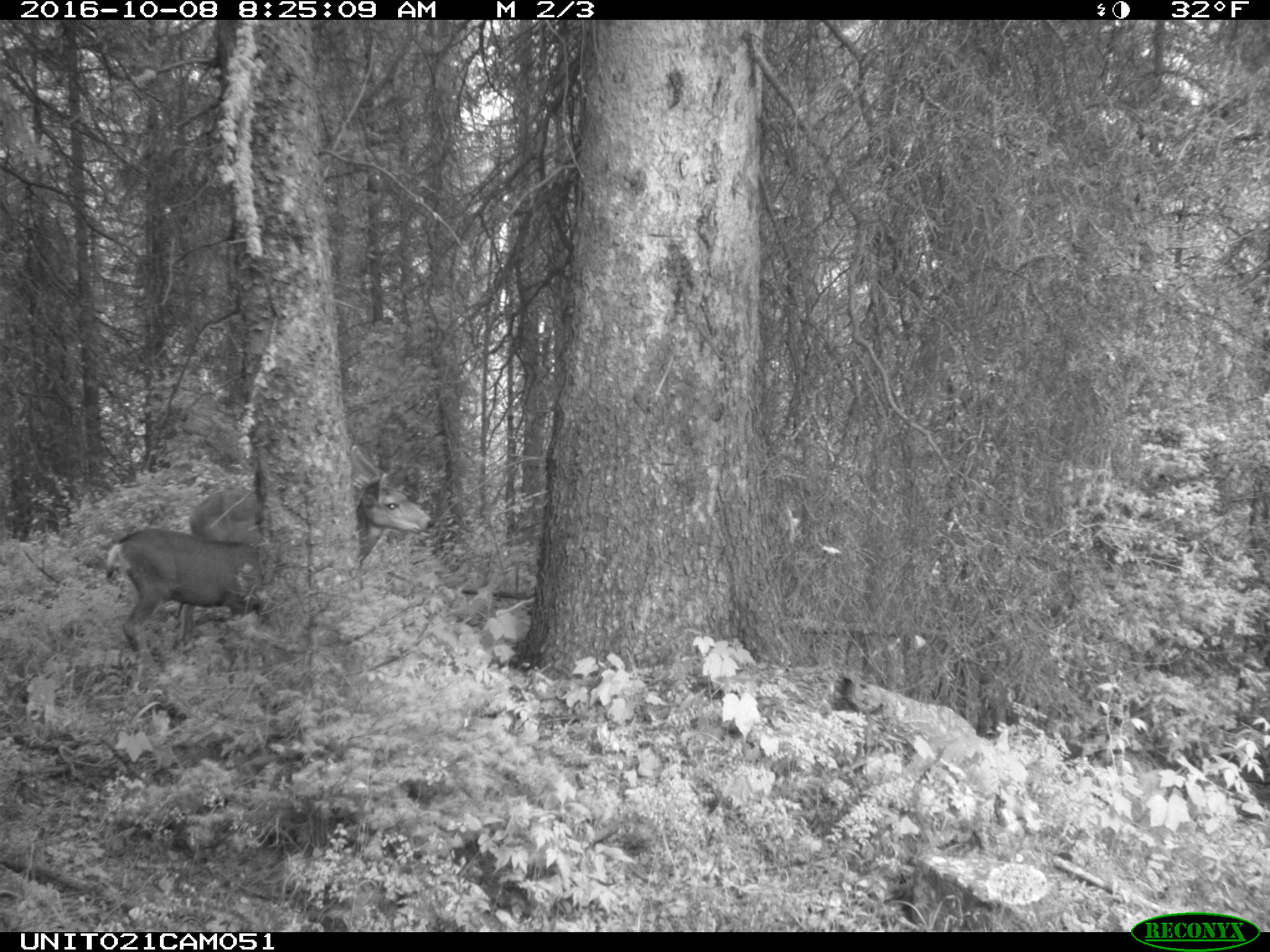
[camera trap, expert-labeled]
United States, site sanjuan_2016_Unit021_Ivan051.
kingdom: Animalia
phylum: Chordata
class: Mammalia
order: Artiodactyla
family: Cervidae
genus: Odocoileus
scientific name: Odocoileus hemionus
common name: mule deer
Odocoileus hemionus (mule deer).